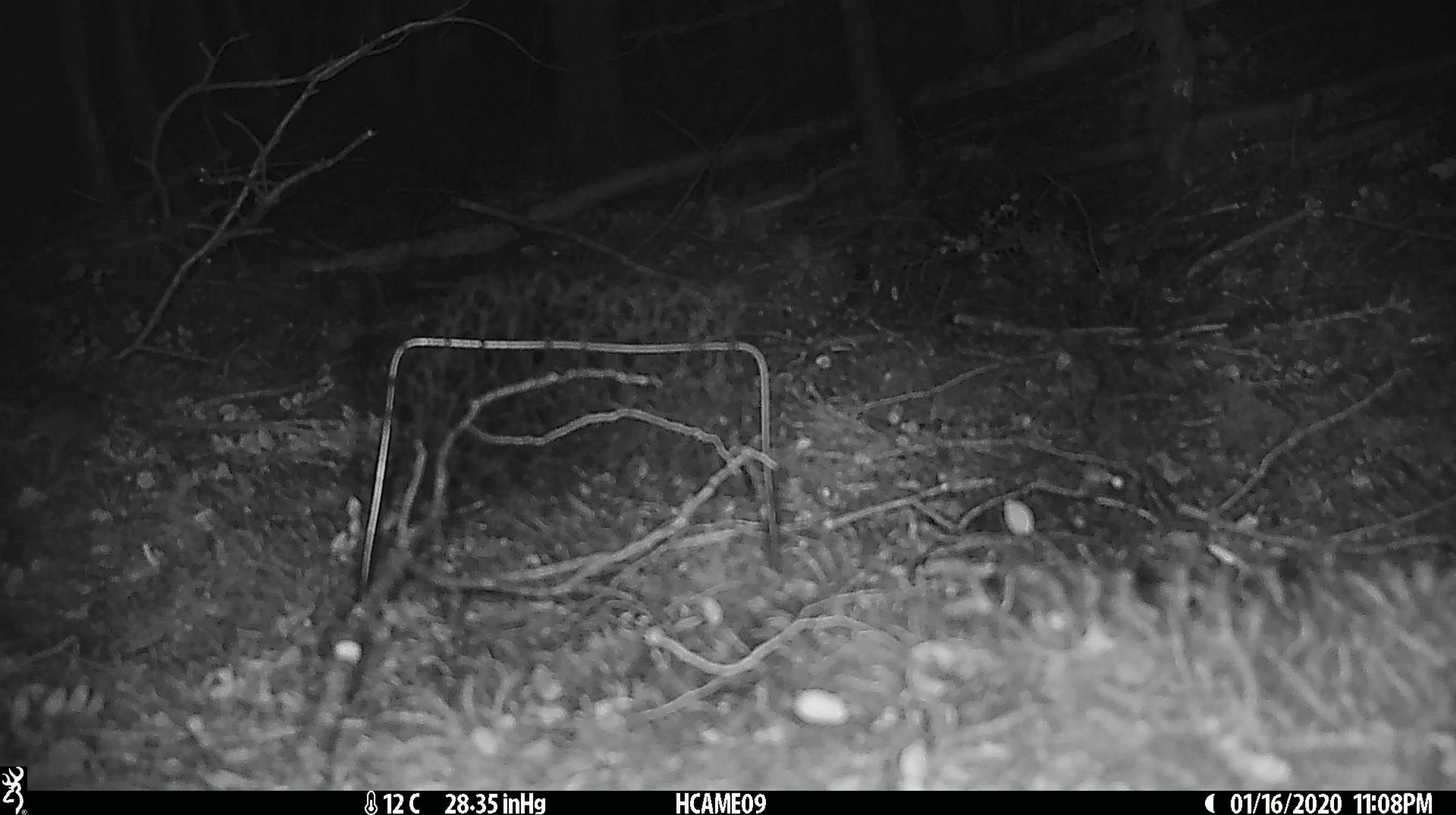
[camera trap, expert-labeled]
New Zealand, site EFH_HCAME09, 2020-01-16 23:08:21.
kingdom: Animalia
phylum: Chordata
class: Mammalia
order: Rodentia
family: Muridae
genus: Mus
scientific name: Mus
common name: mouse